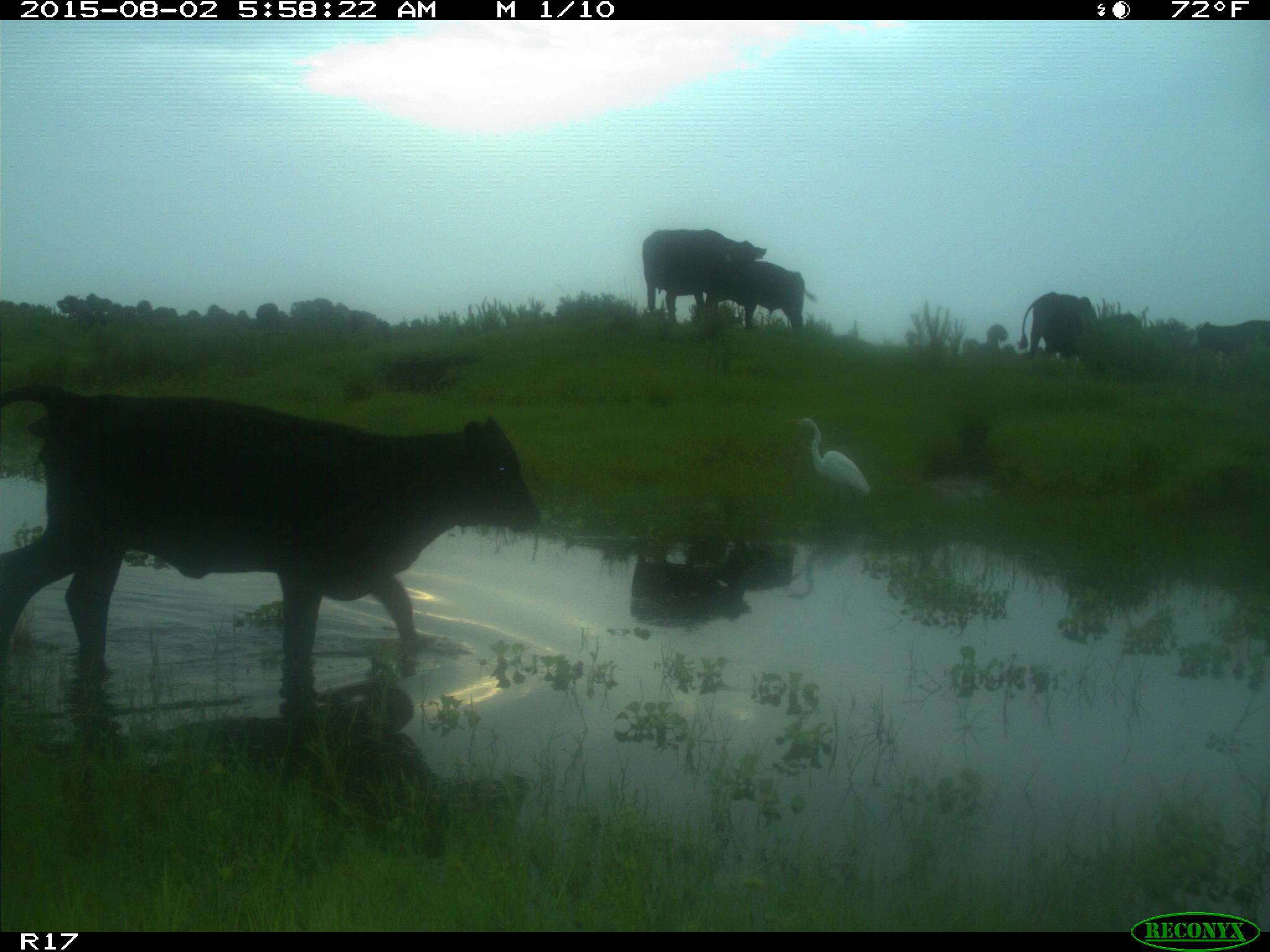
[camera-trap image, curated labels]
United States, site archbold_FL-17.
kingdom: Animalia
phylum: Chordata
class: Mammalia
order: Artiodactyla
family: Bovidae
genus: Bos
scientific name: Bos taurus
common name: domestic cow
Bos taurus (domestic cow).